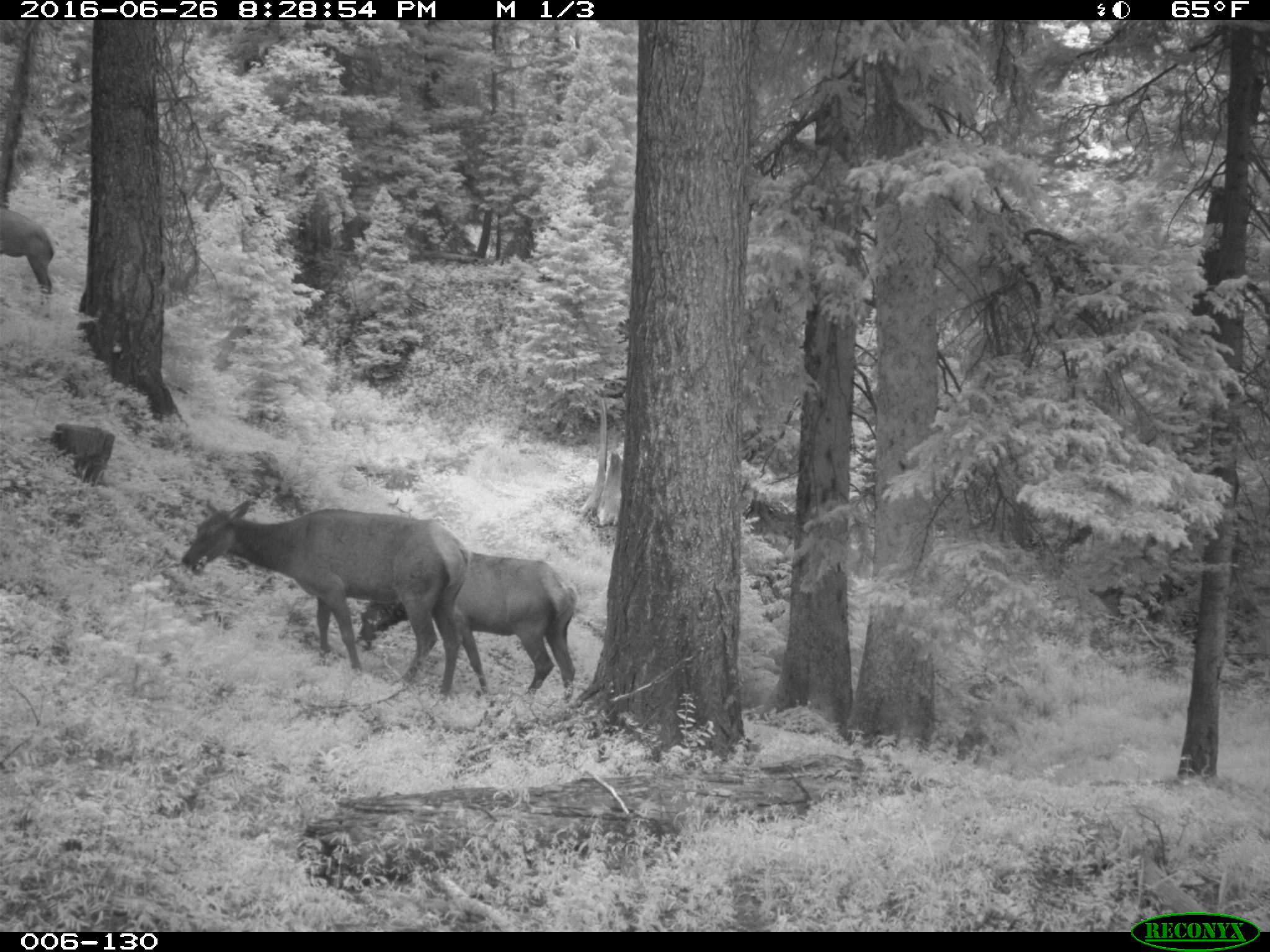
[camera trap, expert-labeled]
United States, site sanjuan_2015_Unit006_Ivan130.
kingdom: Animalia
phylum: Chordata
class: Mammalia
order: Artiodactyla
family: Cervidae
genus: Cervus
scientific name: Cervus elaphus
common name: red deer